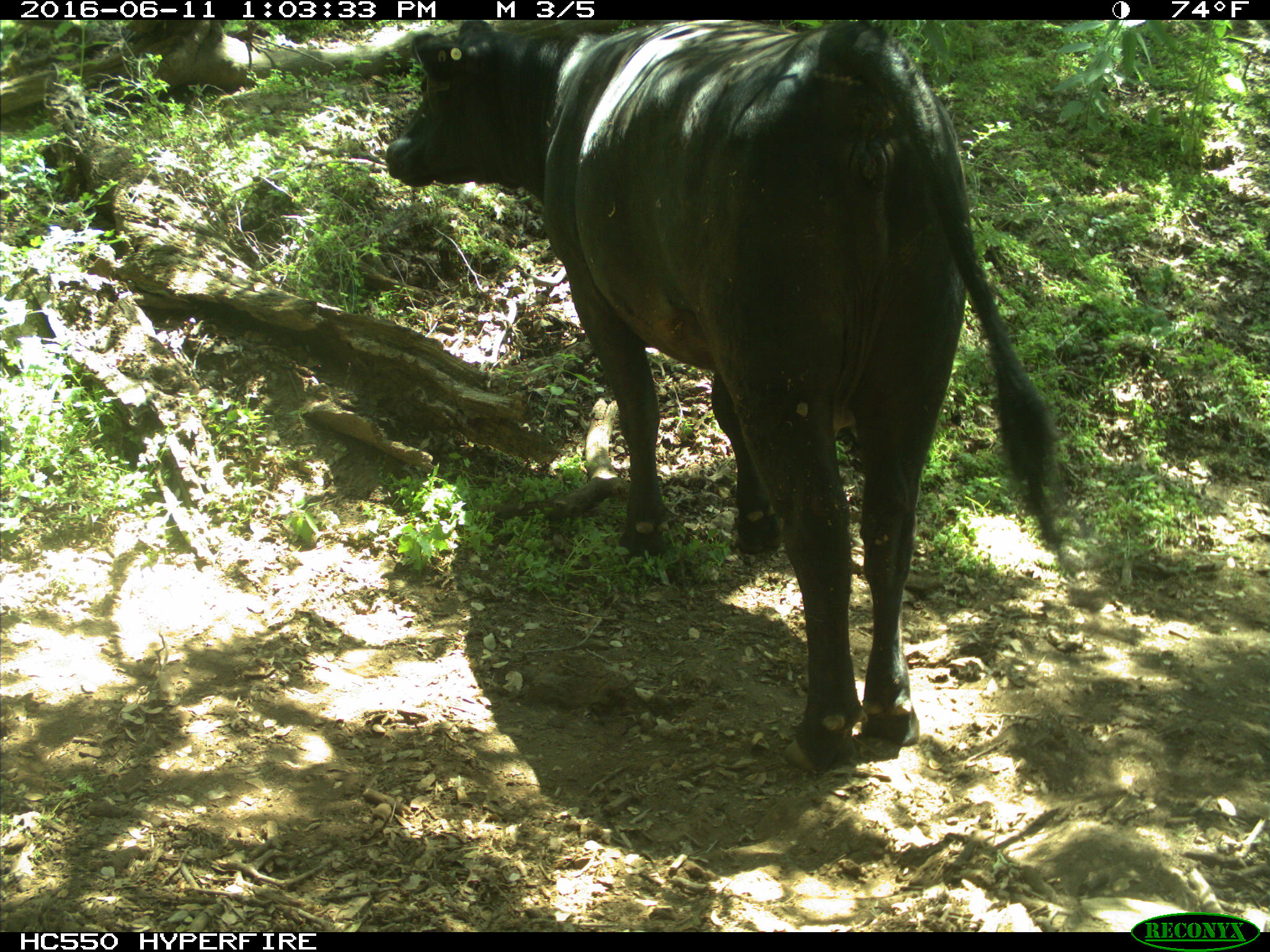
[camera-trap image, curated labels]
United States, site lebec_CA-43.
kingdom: Animalia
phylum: Chordata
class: Mammalia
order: Artiodactyla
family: Bovidae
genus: Bos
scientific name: Bos taurus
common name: domestic cow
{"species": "Bos taurus (domestic cow)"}